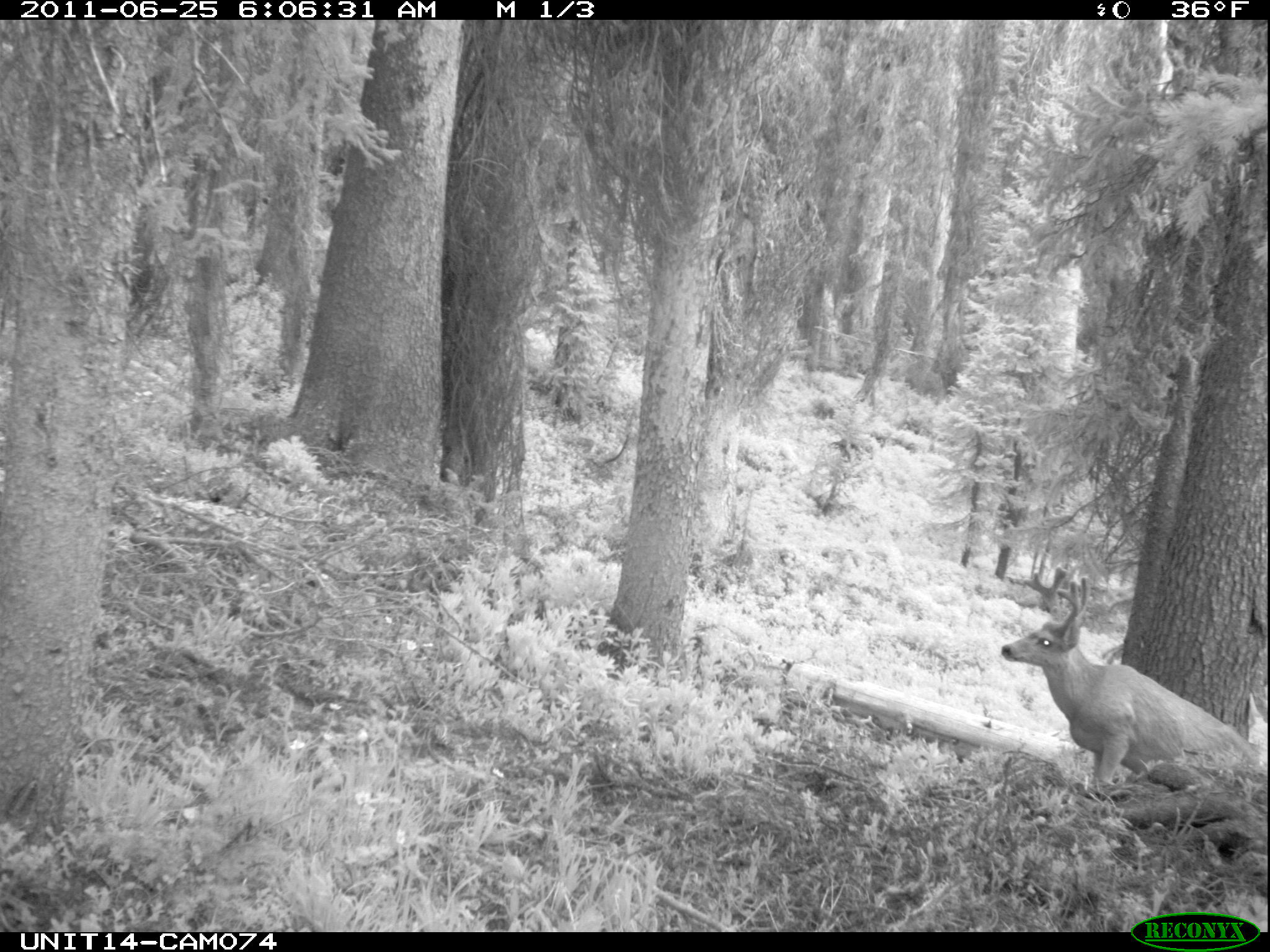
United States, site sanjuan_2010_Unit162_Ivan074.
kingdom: Animalia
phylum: Chordata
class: Mammalia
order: Artiodactyla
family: Cervidae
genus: Odocoileus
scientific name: Odocoileus hemionus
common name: mule deer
Odocoileus hemionus (mule deer).